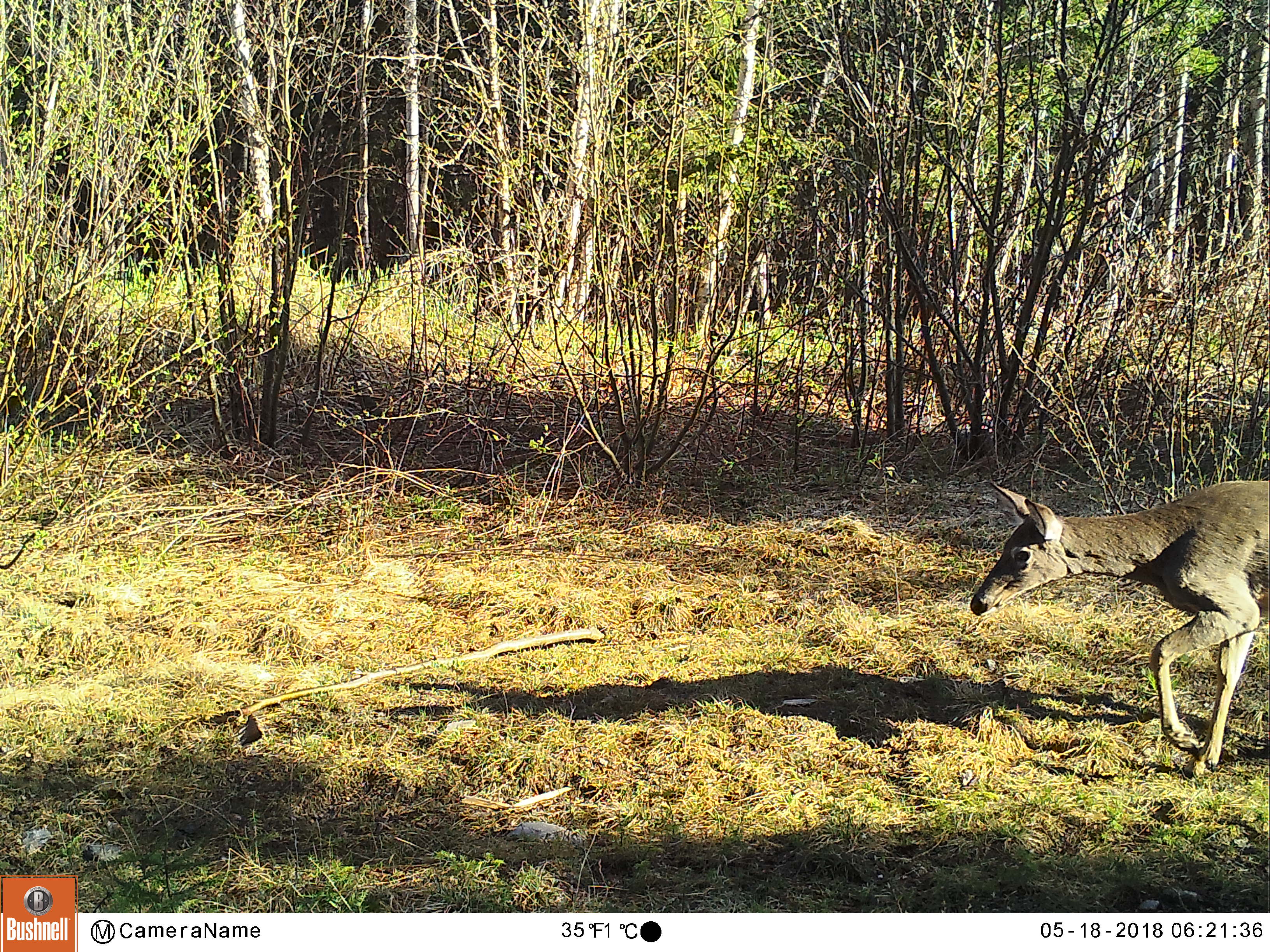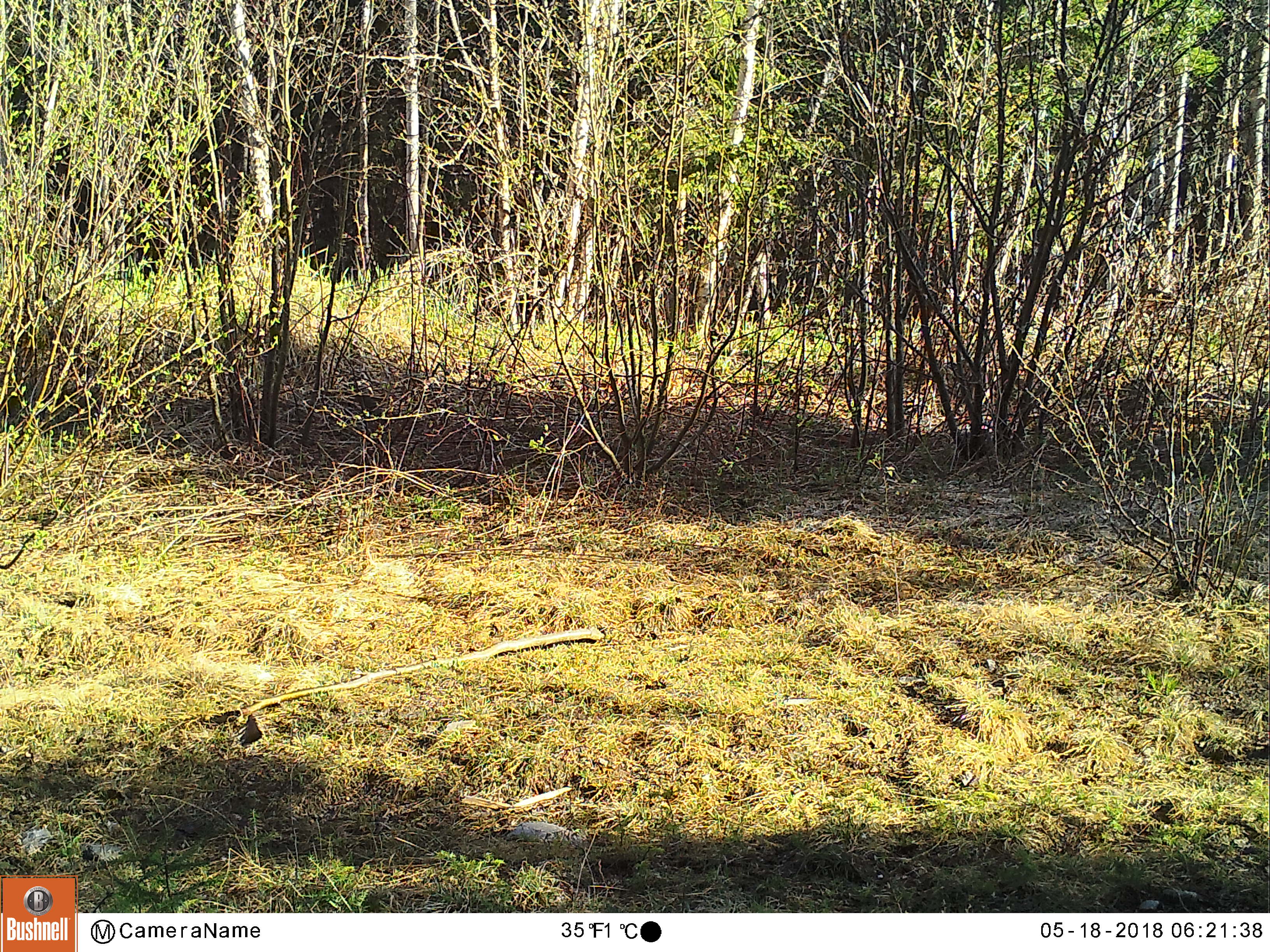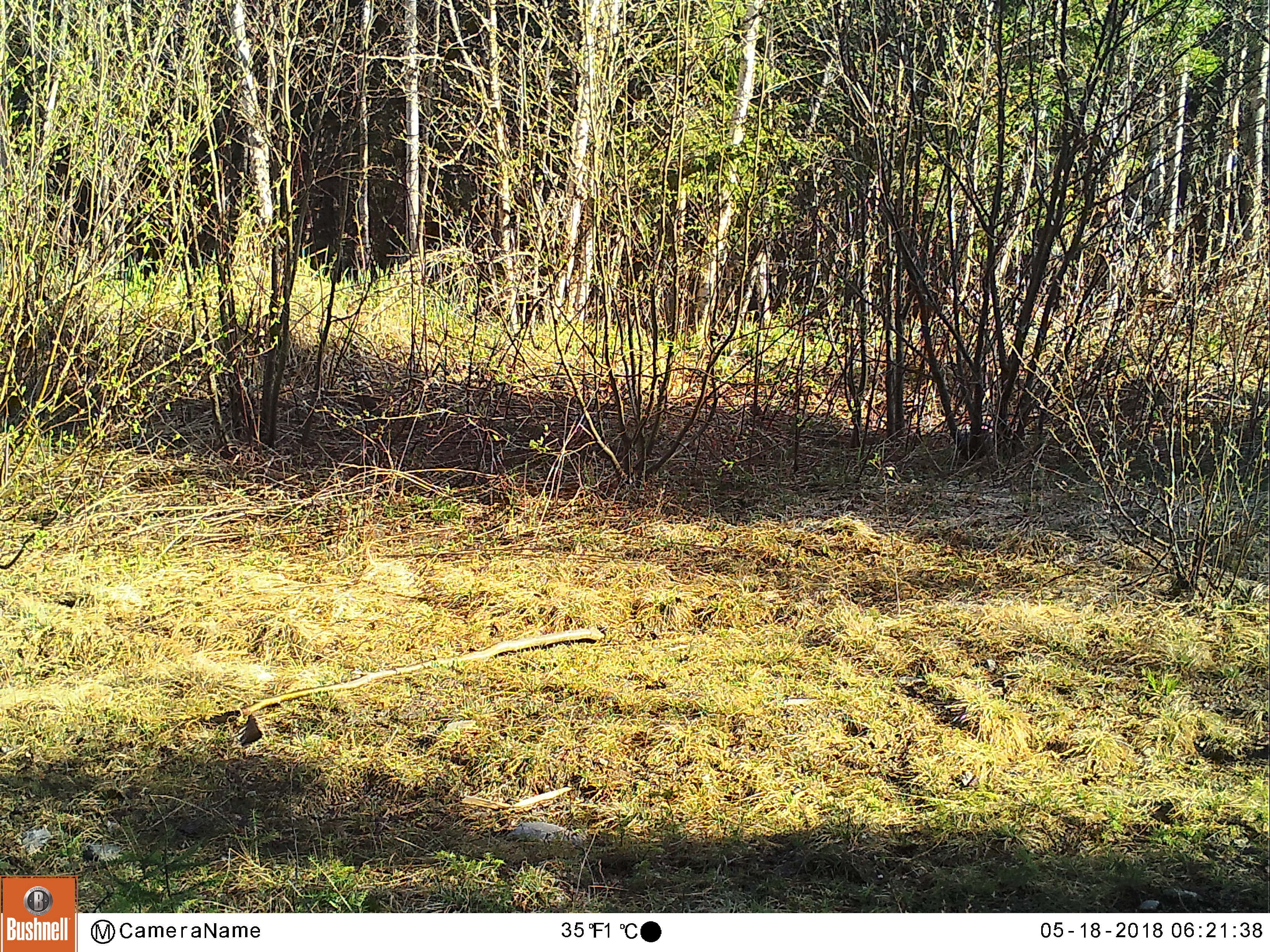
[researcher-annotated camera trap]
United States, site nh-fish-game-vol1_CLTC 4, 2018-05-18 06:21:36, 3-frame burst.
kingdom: Animalia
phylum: Chordata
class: Mammalia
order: Artiodactyla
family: Cervidae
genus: Odocoileus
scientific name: Odocoileus virginianus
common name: white-tailed deer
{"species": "white-tailed deer (Odocoileus virginianus)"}